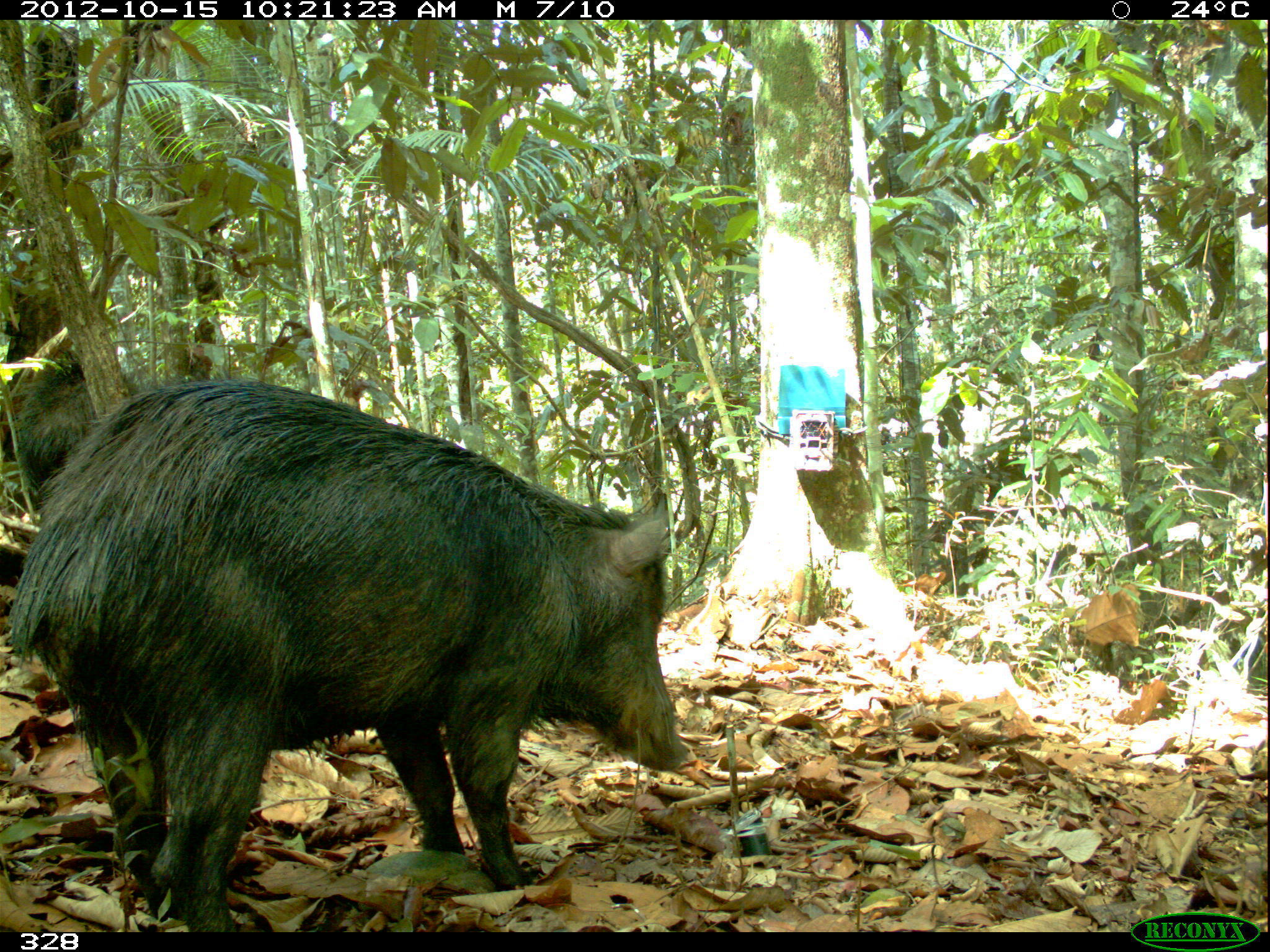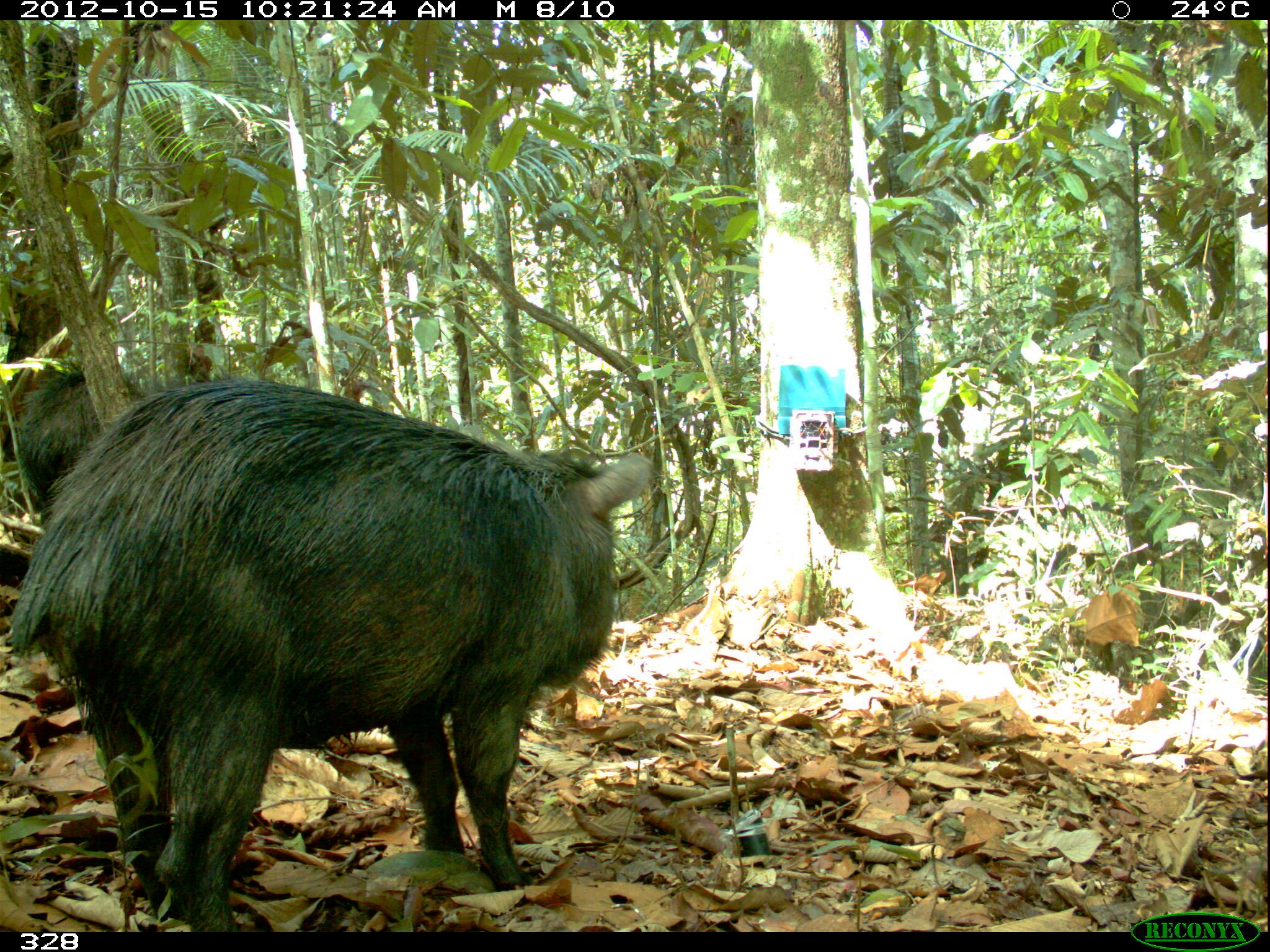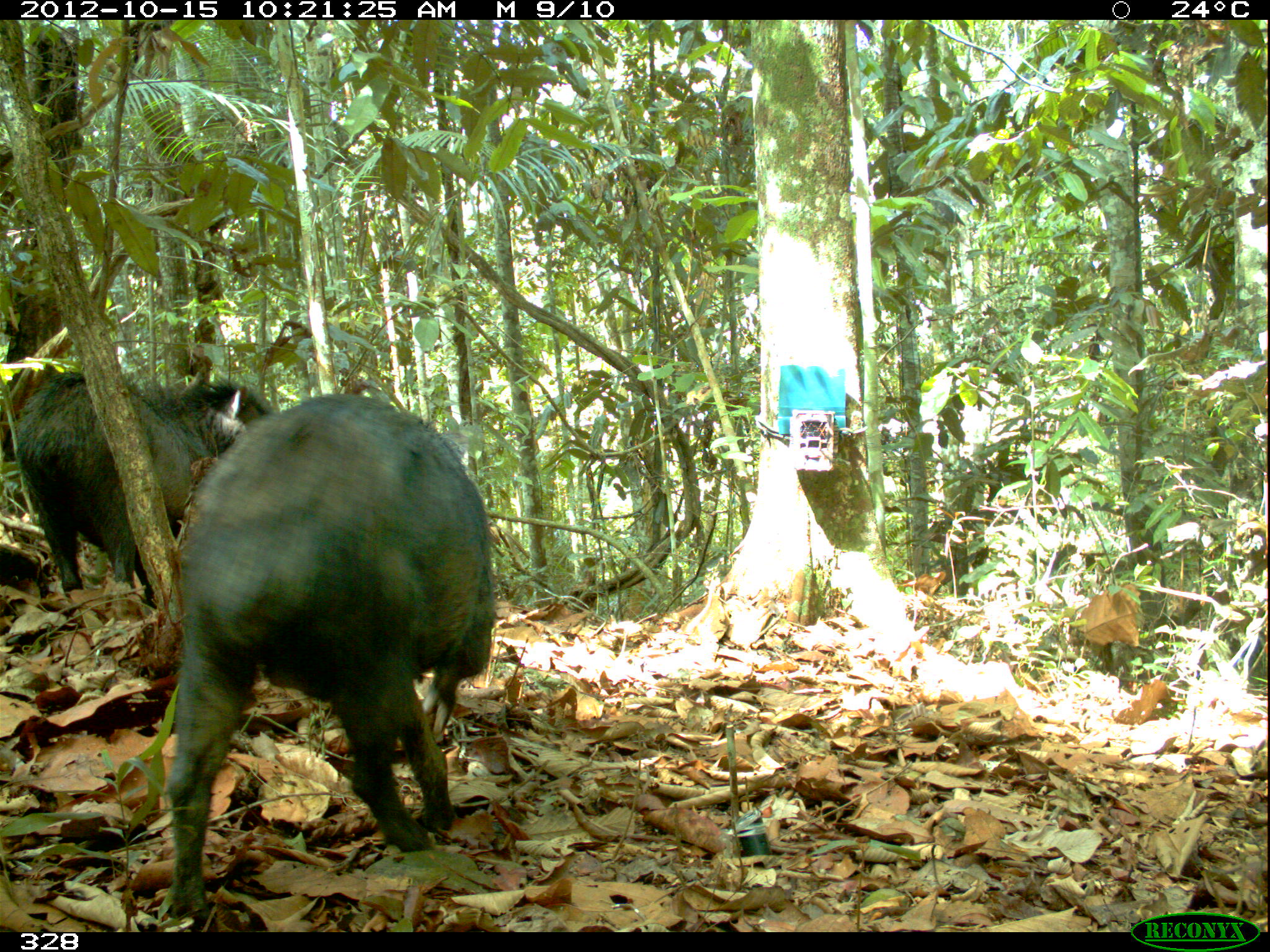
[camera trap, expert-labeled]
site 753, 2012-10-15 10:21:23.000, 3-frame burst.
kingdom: Animalia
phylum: Chordata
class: Mammalia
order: Artiodactyla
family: Tayassuidae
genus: Tayassu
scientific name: Tayassu pecari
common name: white-lipped peccary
Tayassu pecari (white-lipped peccary).